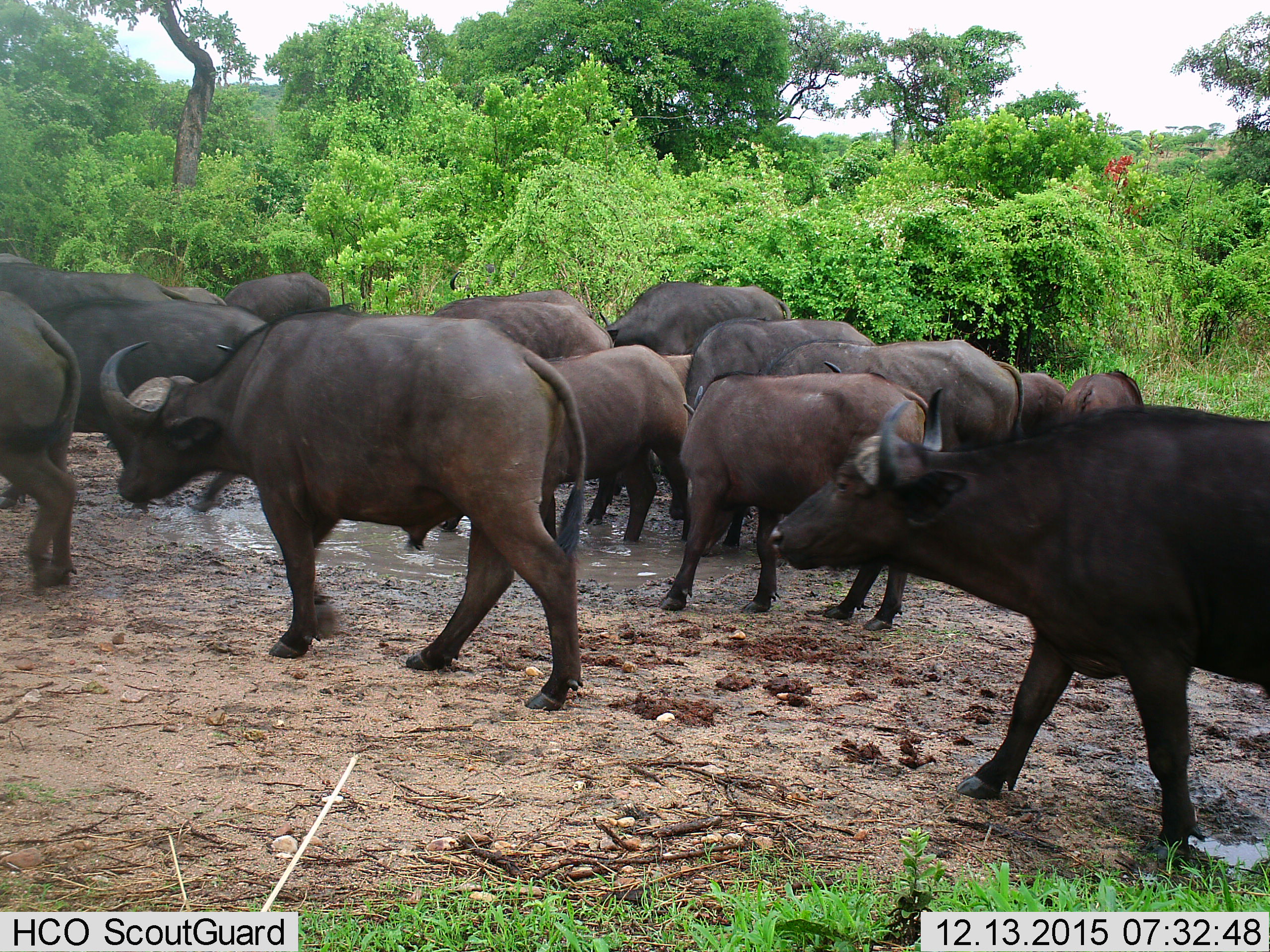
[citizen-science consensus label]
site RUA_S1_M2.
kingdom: Animalia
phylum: Chordata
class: Mammalia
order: Artiodactyla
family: Bovidae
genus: Syncerus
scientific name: Syncerus caffer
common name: african buffalo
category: buffalo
Buffalo (african buffalo) (Syncerus caffer), count 11-50. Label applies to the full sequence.